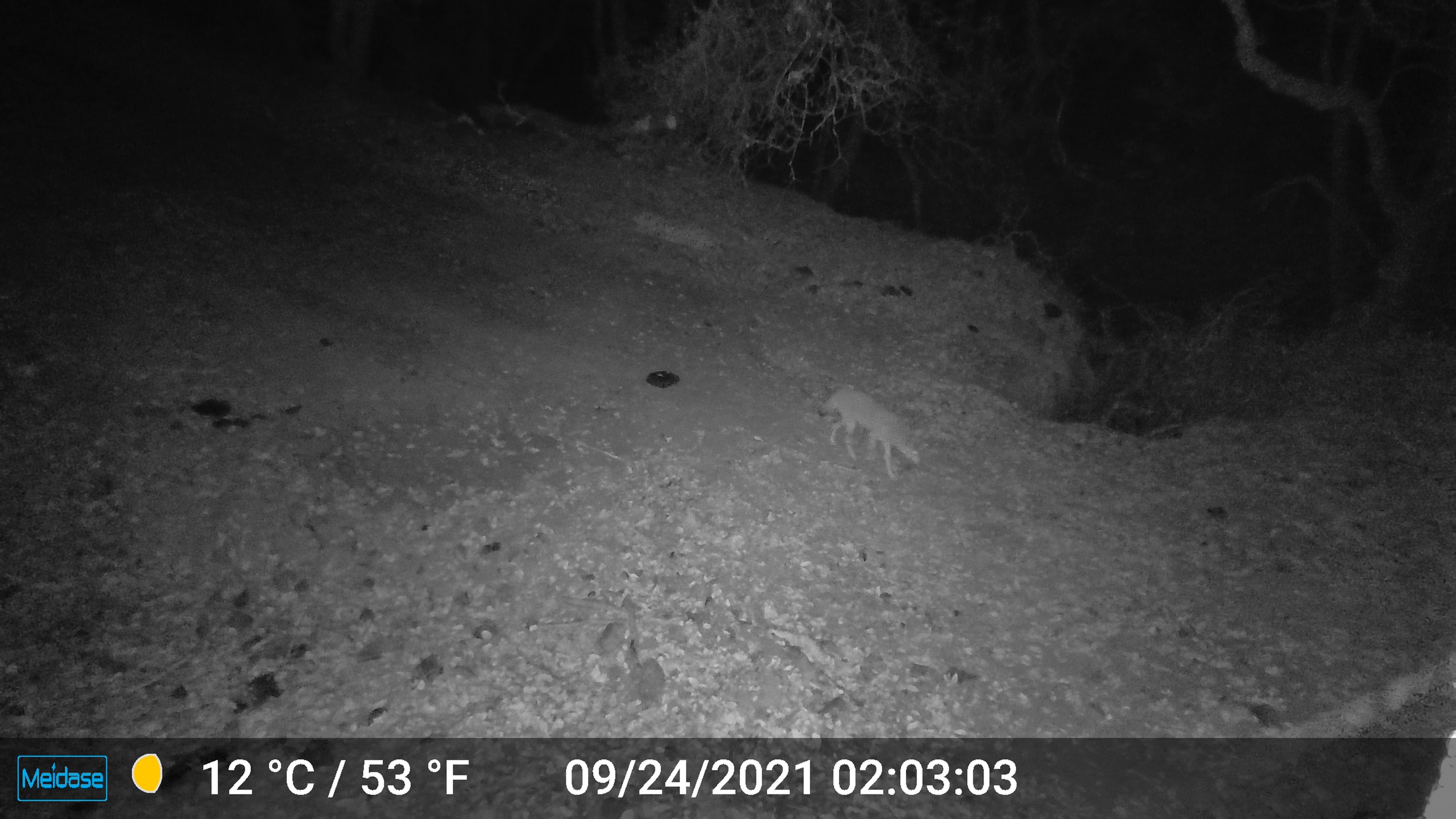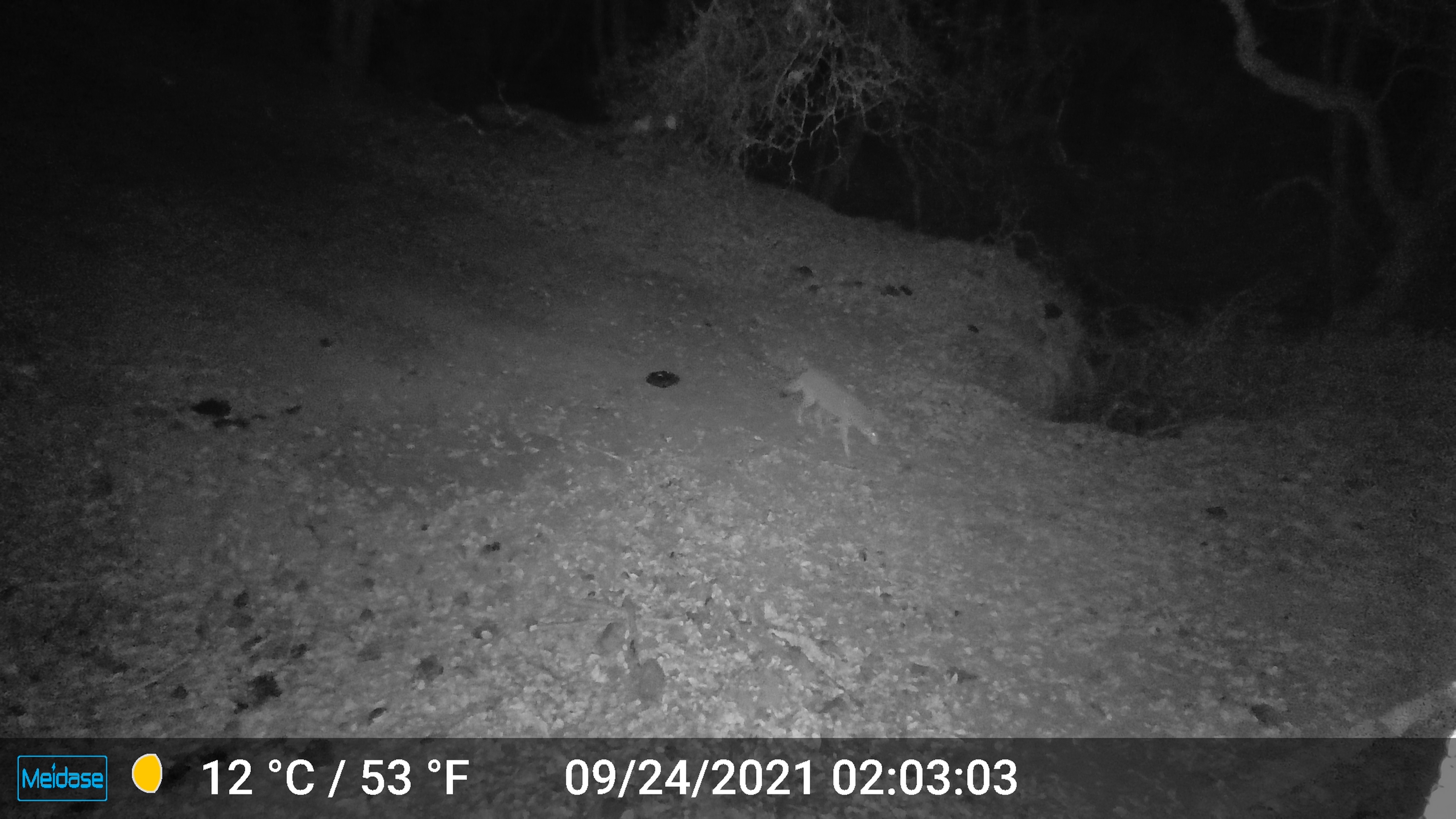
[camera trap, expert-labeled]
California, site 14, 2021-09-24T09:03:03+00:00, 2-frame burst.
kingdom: Animalia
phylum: Chordata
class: Mammalia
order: Carnivora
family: Canidae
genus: Canis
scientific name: Canis latrans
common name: coyote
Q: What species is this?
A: Coyote (Canis latrans).